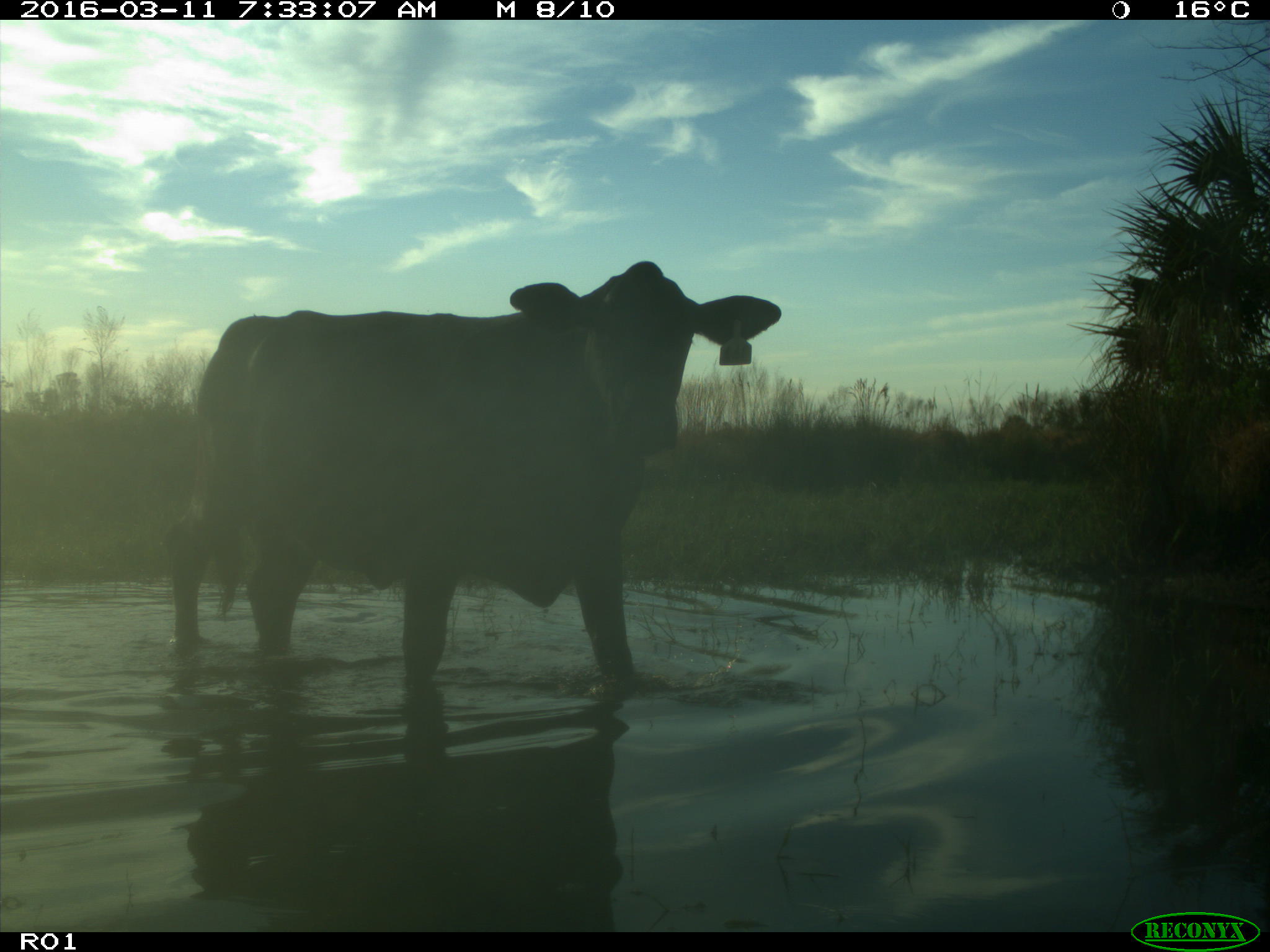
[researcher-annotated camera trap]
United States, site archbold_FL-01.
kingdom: Animalia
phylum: Chordata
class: Mammalia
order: Artiodactyla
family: Bovidae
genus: Bos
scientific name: Bos taurus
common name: domestic cow